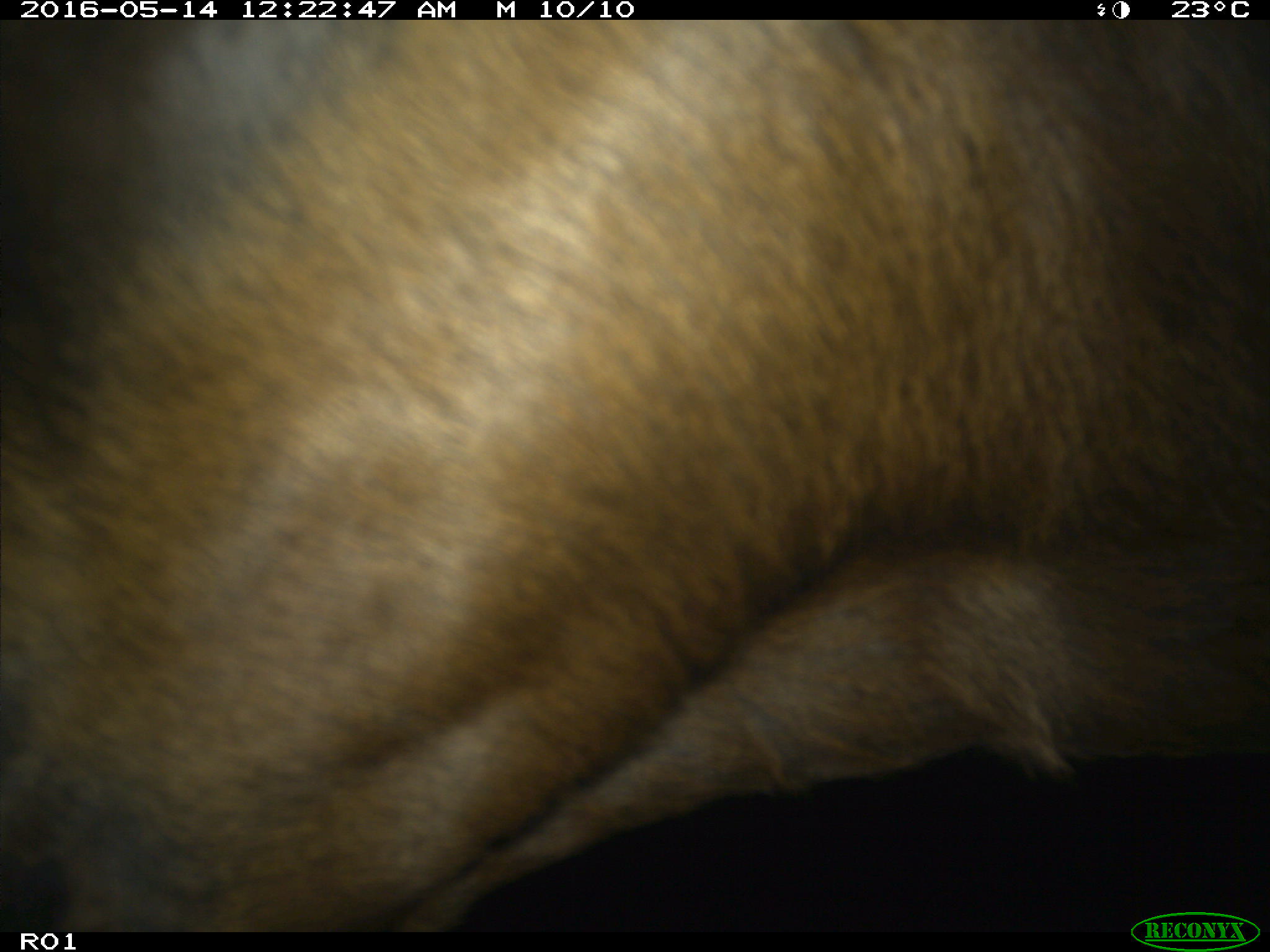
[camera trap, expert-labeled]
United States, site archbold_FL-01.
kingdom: Animalia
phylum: Chordata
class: Mammalia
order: Artiodactyla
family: Bovidae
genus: Bos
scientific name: Bos taurus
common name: domestic cow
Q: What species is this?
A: Bos taurus (domestic cow).